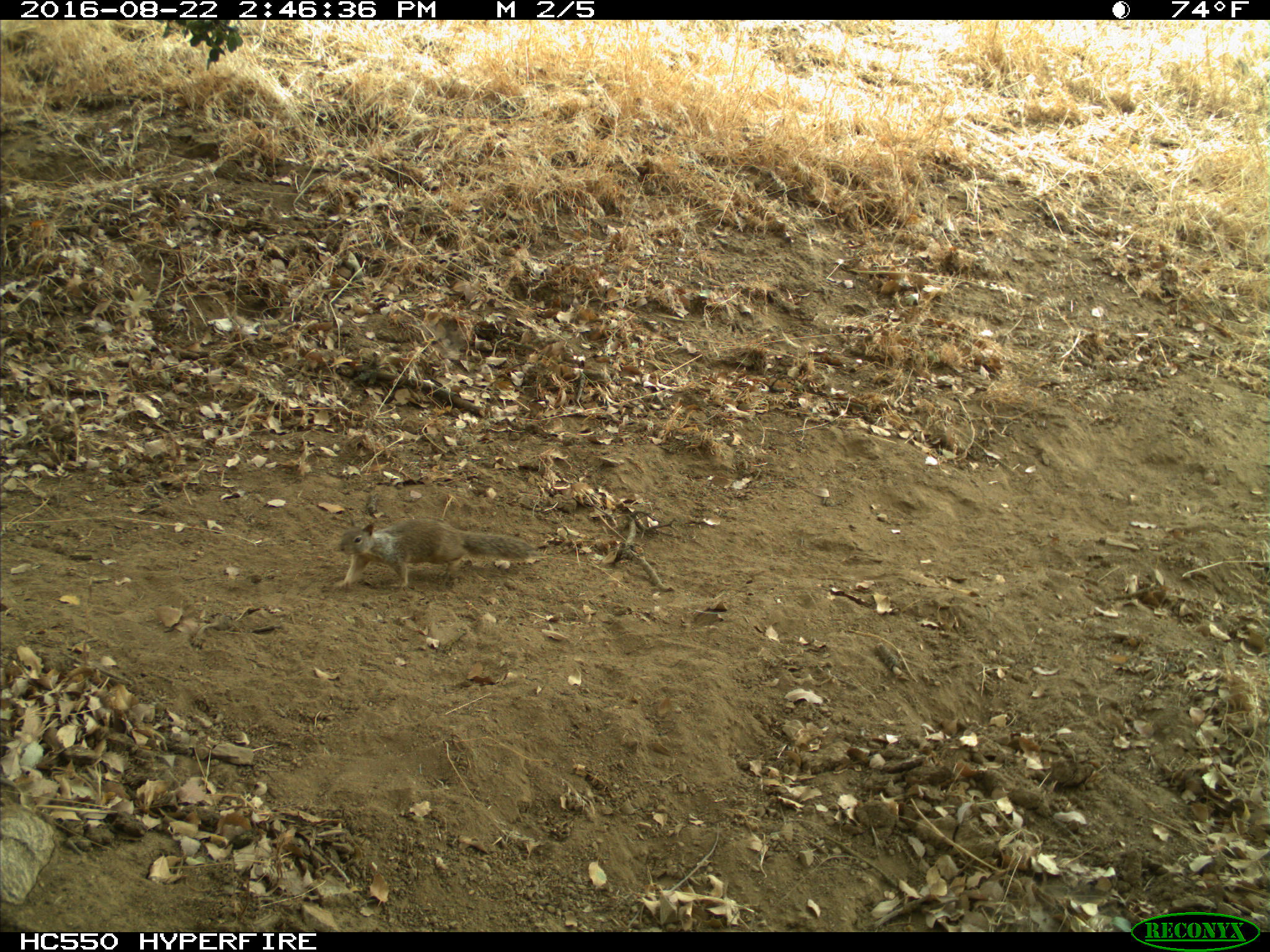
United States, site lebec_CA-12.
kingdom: Animalia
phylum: Chordata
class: Mammalia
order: Rodentia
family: Sciuridae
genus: Otospermophilus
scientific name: Otospermophilus beecheyi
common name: california ground squirrel